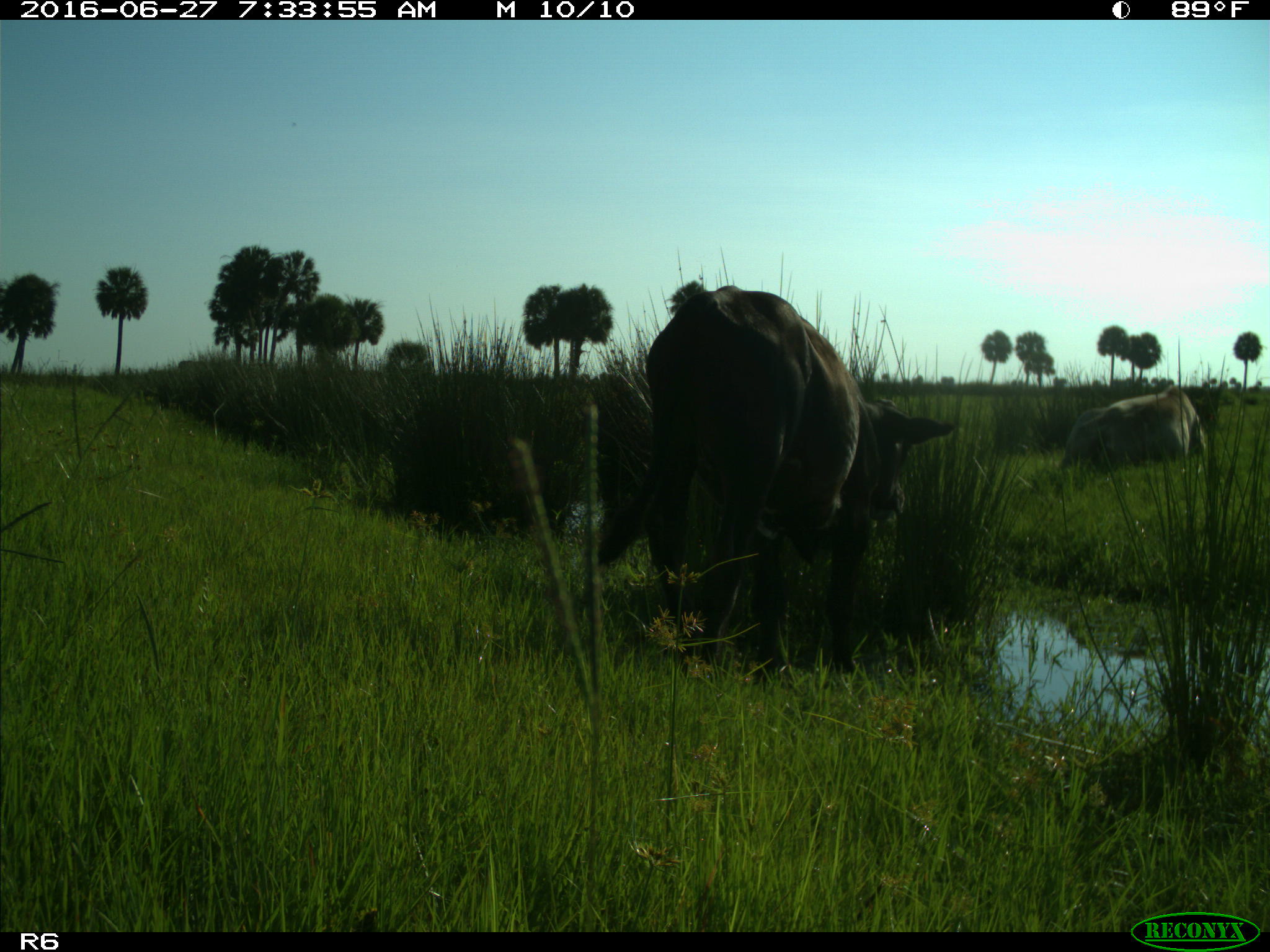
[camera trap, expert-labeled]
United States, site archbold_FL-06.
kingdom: Animalia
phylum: Chordata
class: Mammalia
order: Artiodactyla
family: Bovidae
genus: Bos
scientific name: Bos taurus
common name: domestic cow